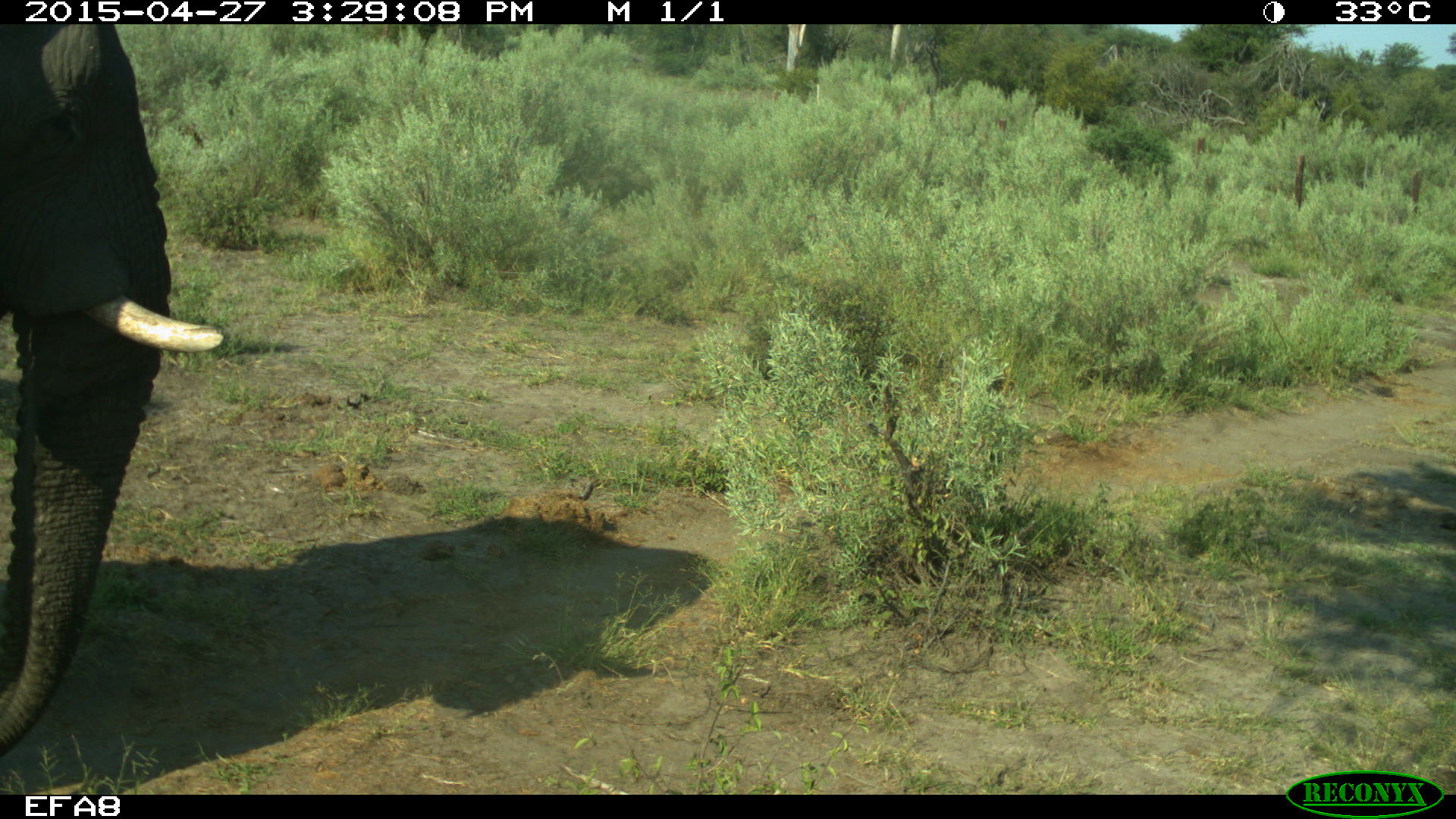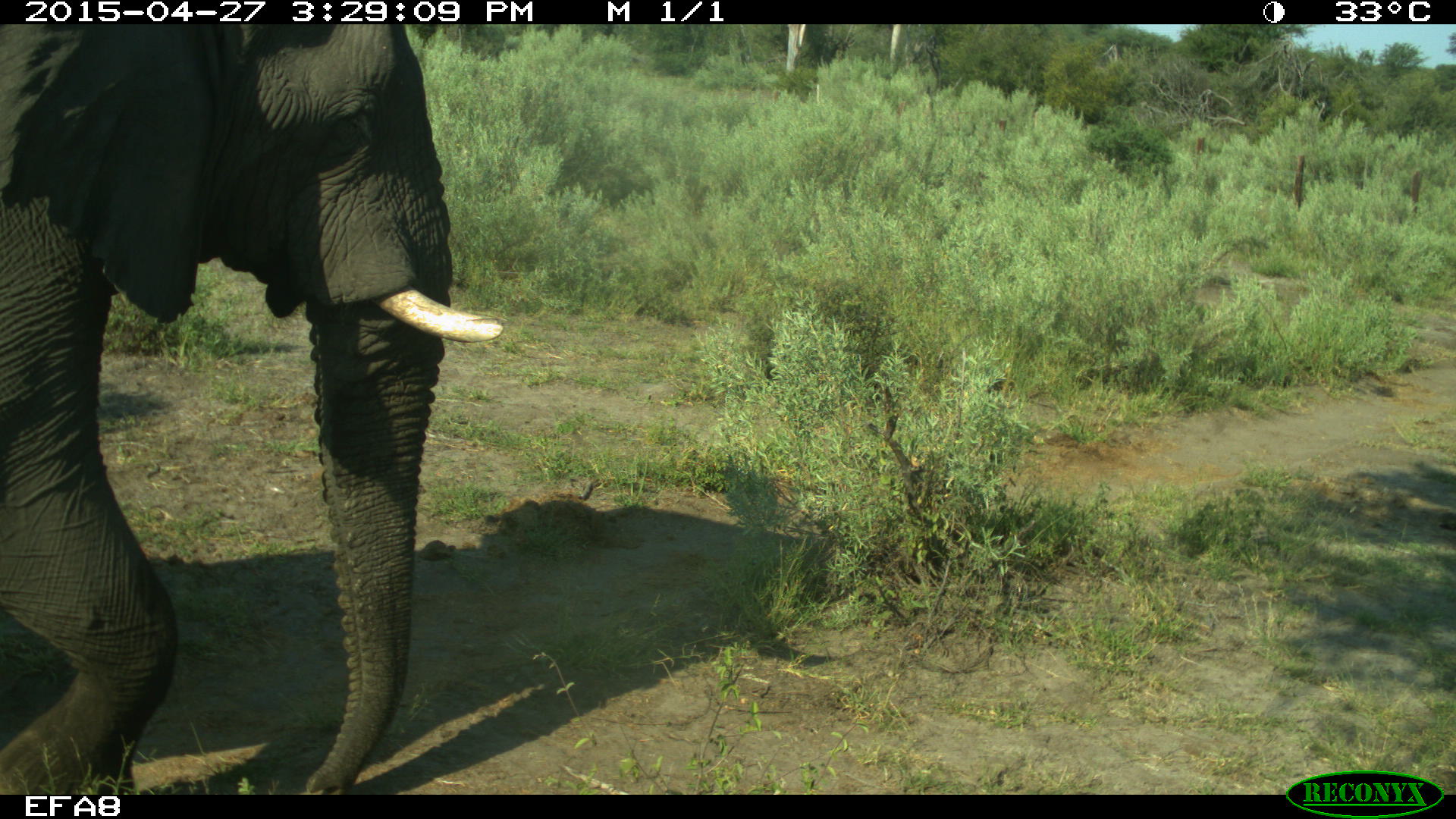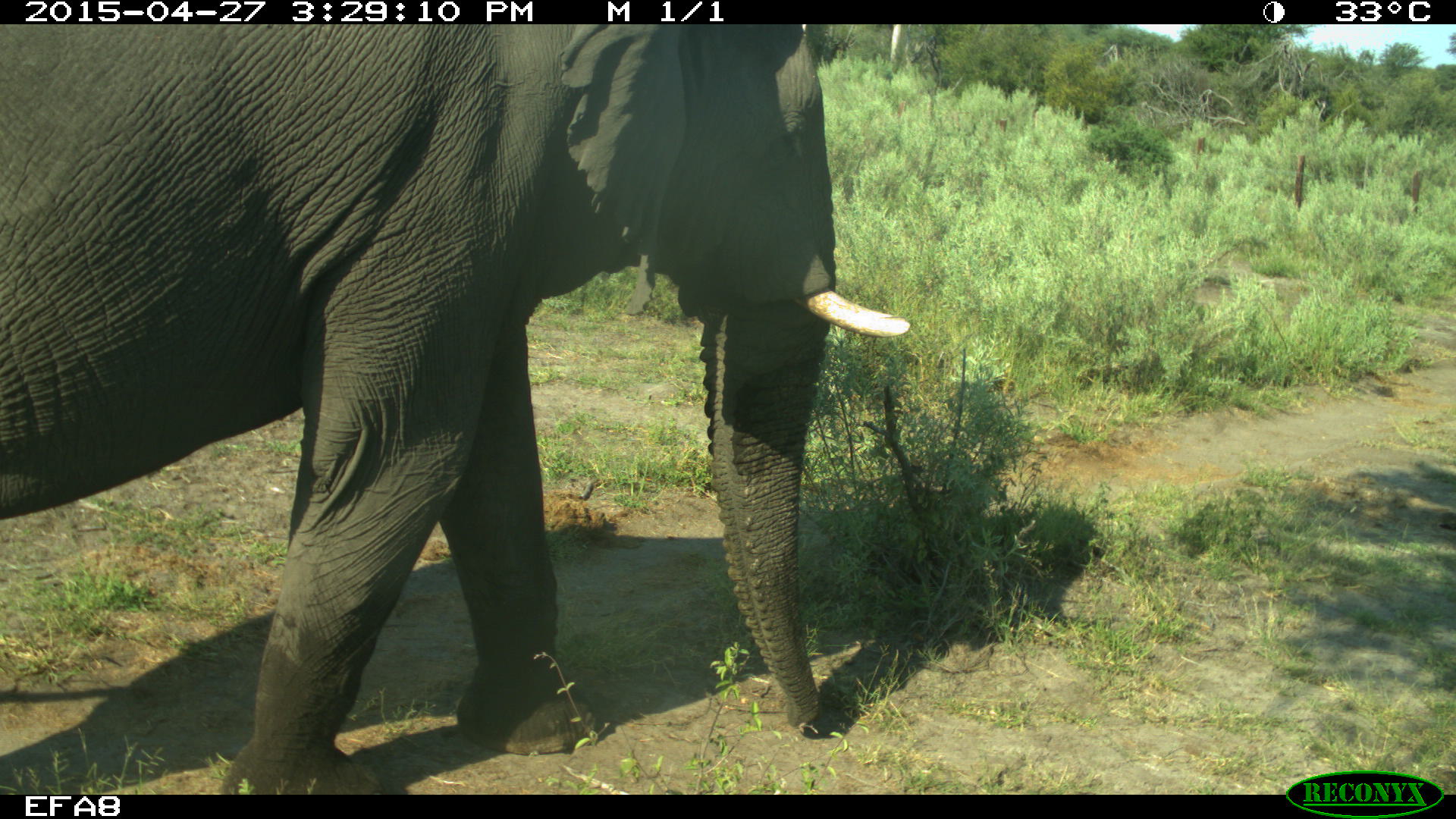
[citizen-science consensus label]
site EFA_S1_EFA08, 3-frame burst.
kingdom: Animalia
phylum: Chordata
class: Mammalia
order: Proboscidea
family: Elephantidae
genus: Loxodonta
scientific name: Loxodonta africana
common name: african bush elephant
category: elephant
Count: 1.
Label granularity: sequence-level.